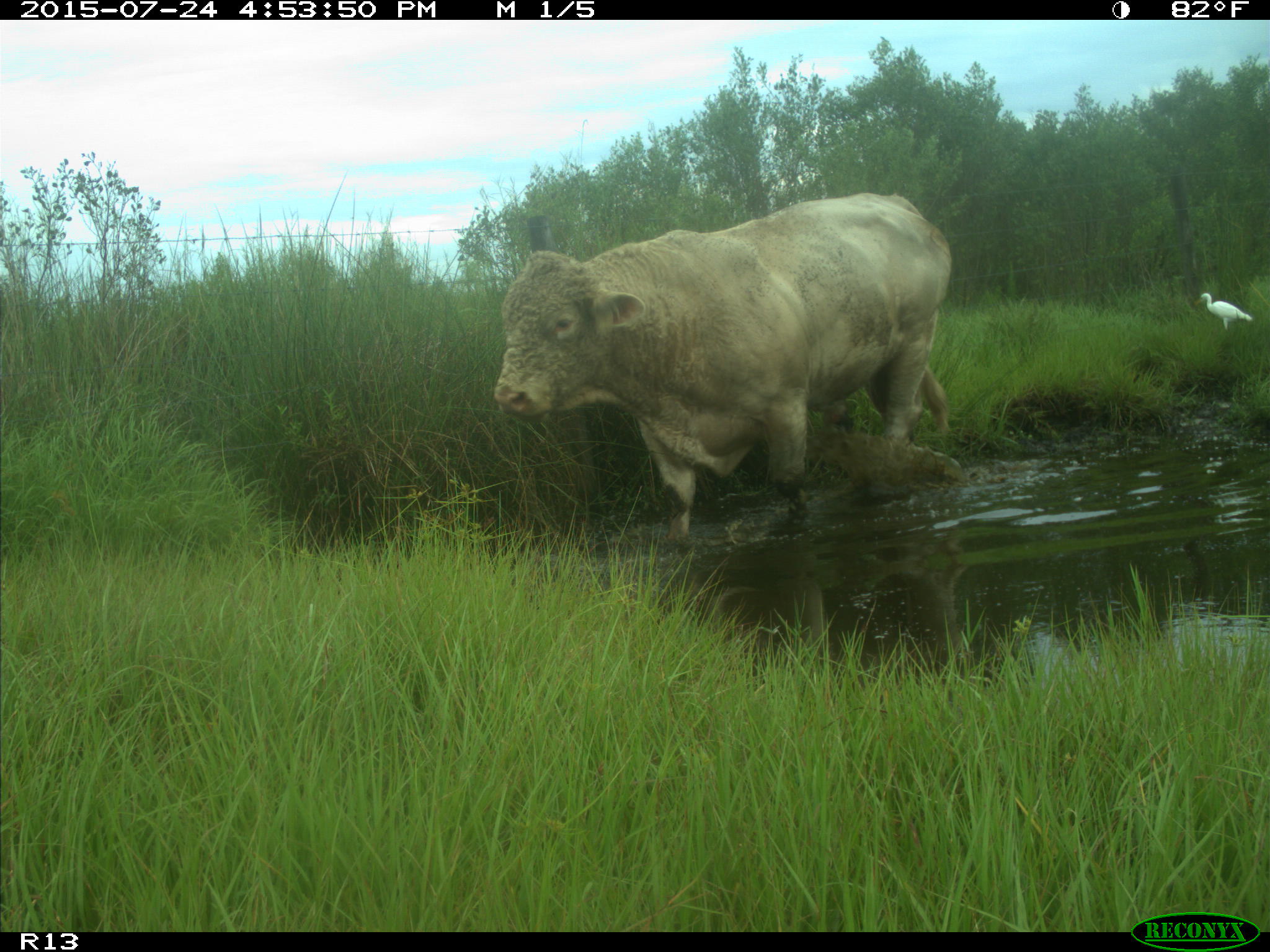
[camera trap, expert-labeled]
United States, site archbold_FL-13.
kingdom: Animalia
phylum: Chordata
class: Mammalia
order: Artiodactyla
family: Bovidae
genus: Bos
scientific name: Bos taurus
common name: domestic cow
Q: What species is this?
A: Bos taurus (domestic cow).